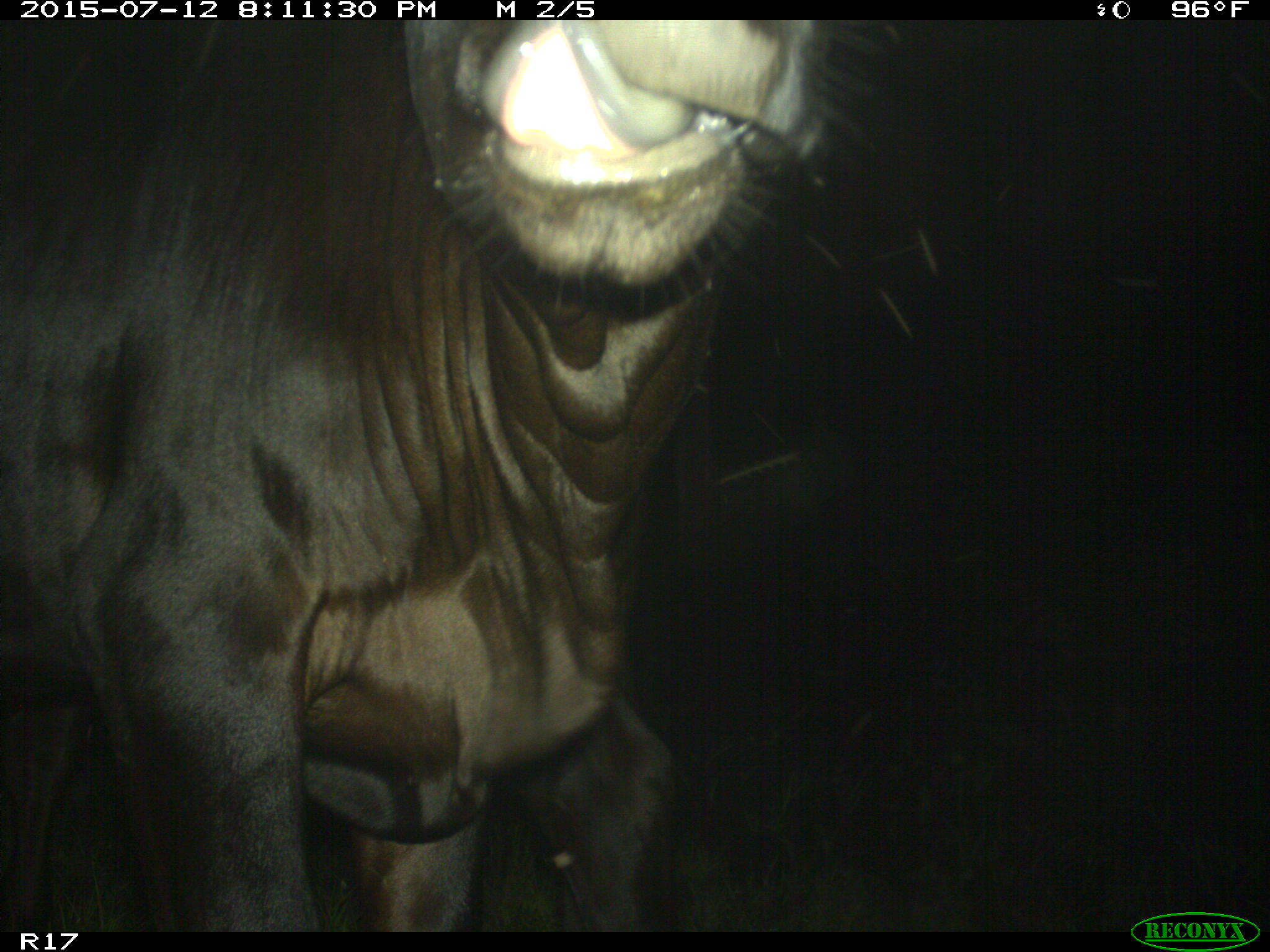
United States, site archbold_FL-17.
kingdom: Animalia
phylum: Chordata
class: Mammalia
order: Artiodactyla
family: Bovidae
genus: Bos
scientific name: Bos taurus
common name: domestic cow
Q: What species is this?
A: Bos taurus (domestic cow).